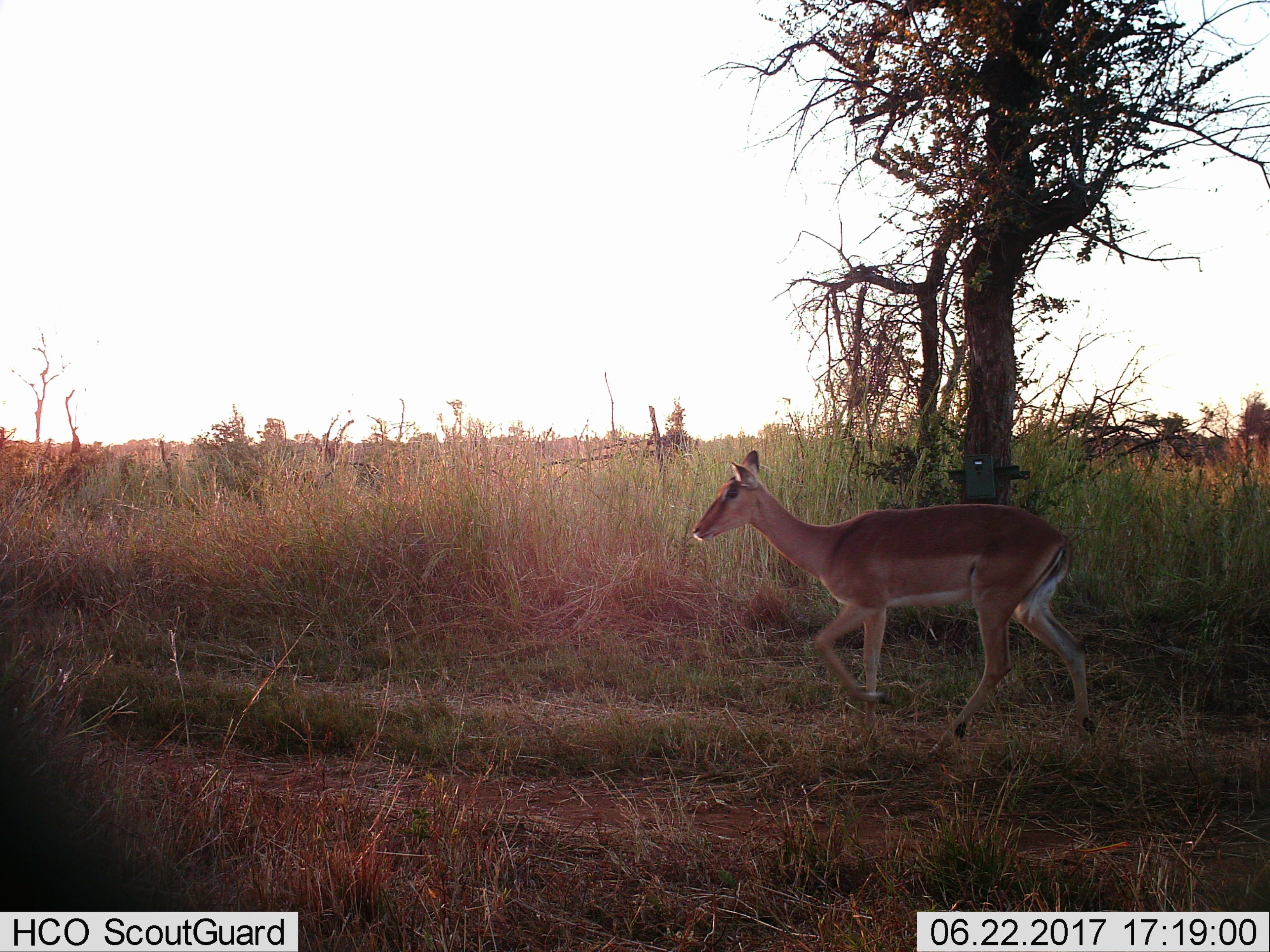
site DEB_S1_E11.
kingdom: Animalia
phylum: Chordata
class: Mammalia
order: Artiodactyla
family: Bovidae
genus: Aepyceros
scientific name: Aepyceros melampus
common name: impala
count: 1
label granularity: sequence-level